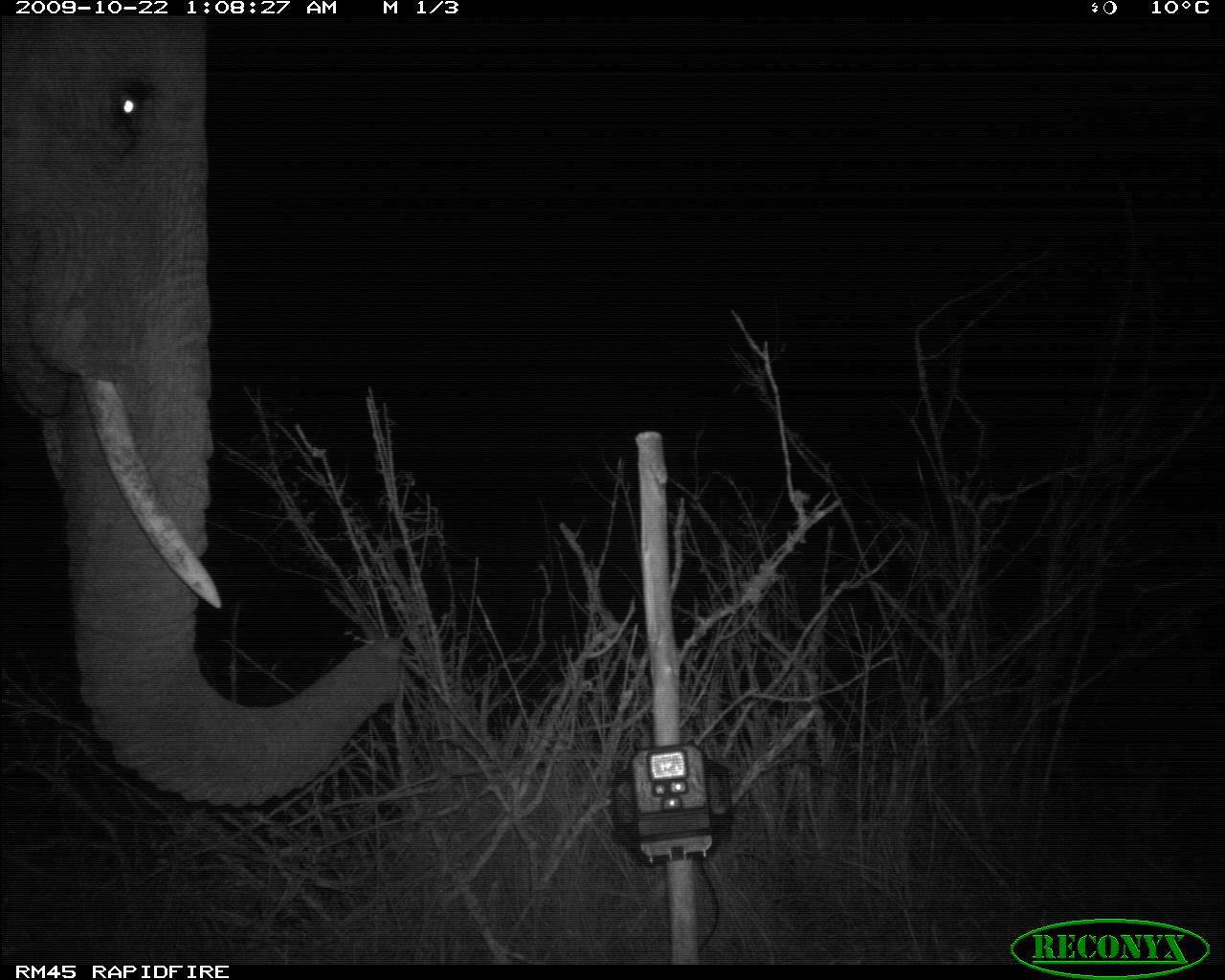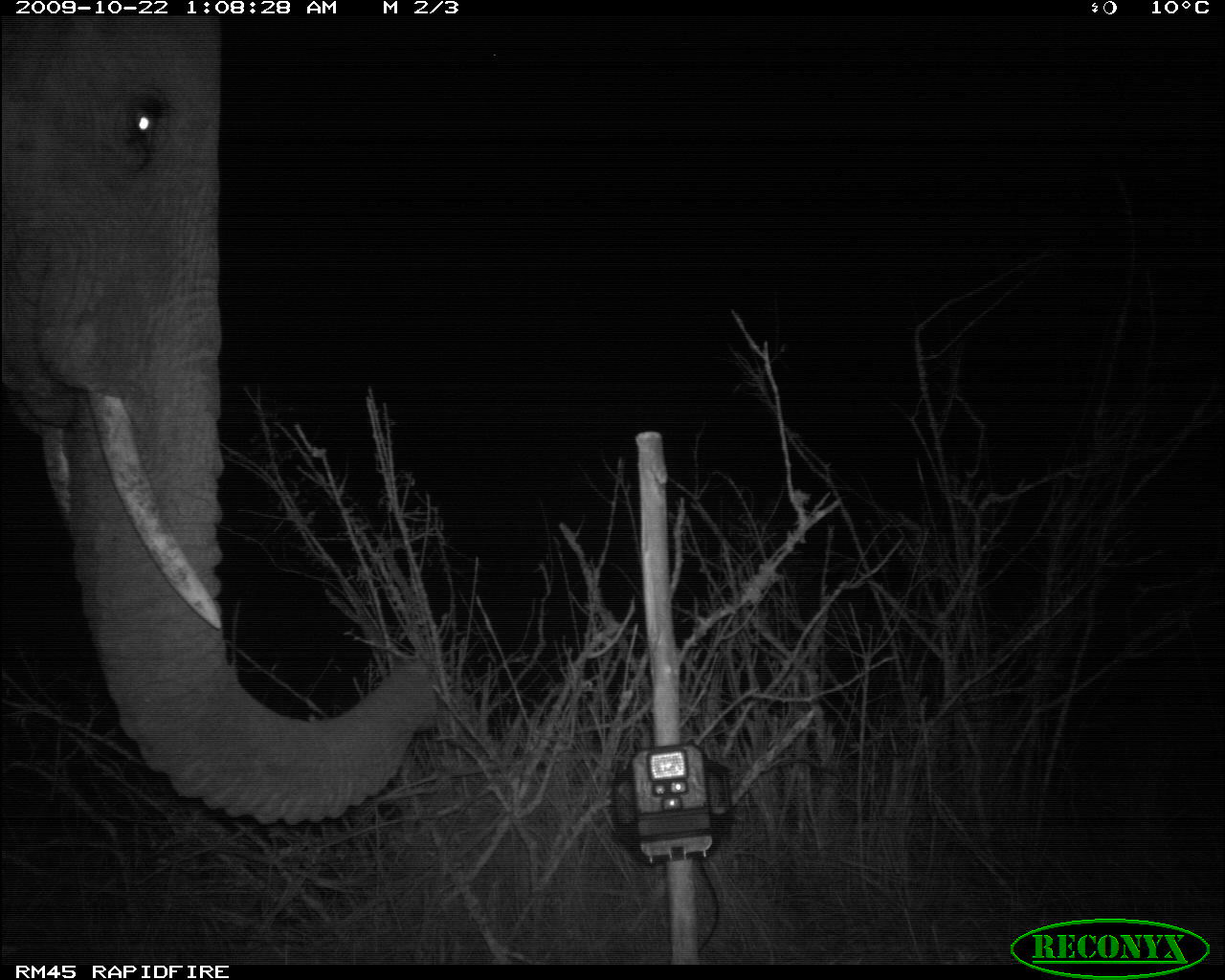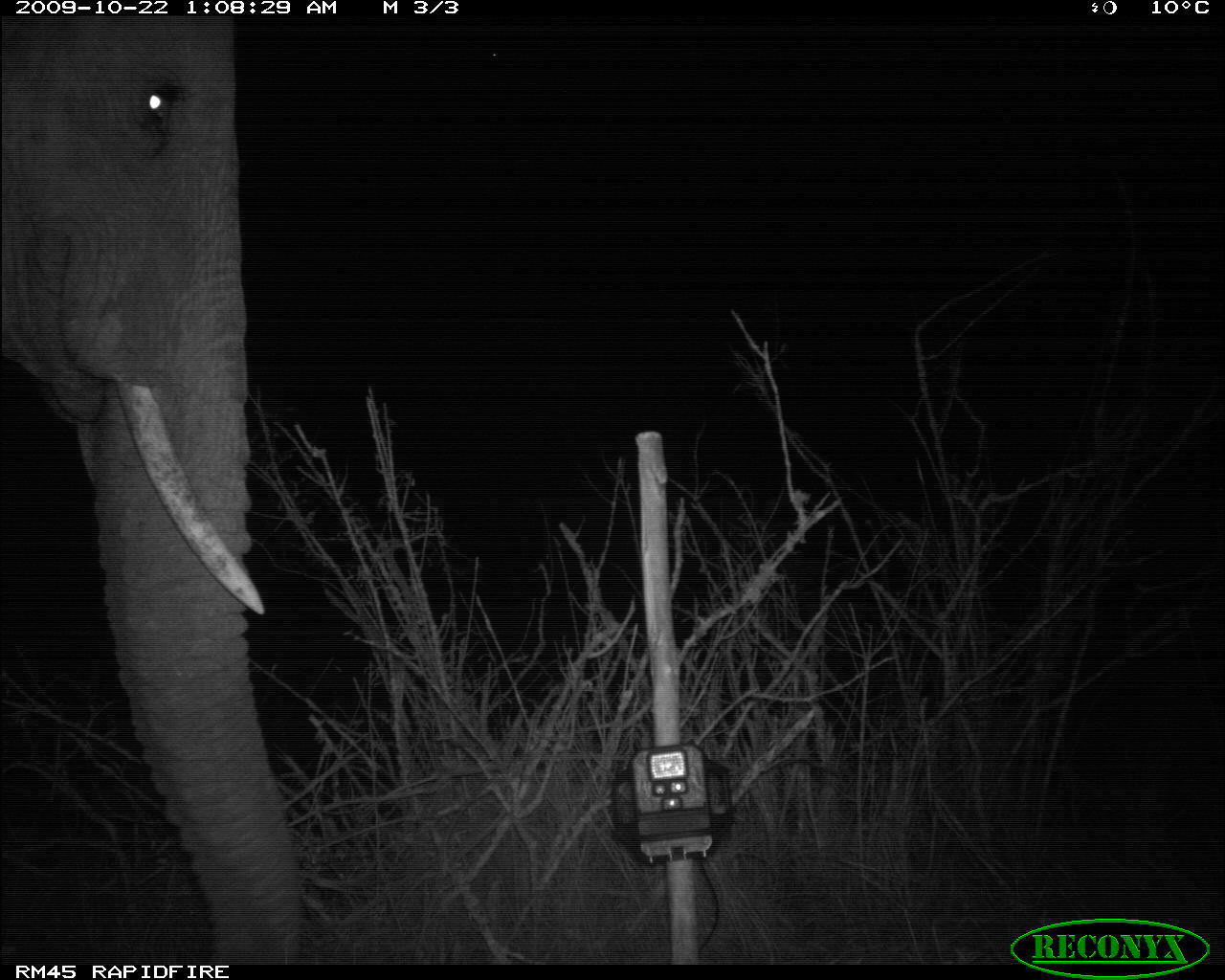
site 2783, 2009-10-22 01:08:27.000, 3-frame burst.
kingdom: Animalia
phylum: Chordata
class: Mammalia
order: Proboscidea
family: Elephantidae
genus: Loxodonta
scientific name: Loxodonta africana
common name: african bush elephant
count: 1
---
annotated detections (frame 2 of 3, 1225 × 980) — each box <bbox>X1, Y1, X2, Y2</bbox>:
loxodonta africana: <bbox>0, 14, 443, 827</bbox>